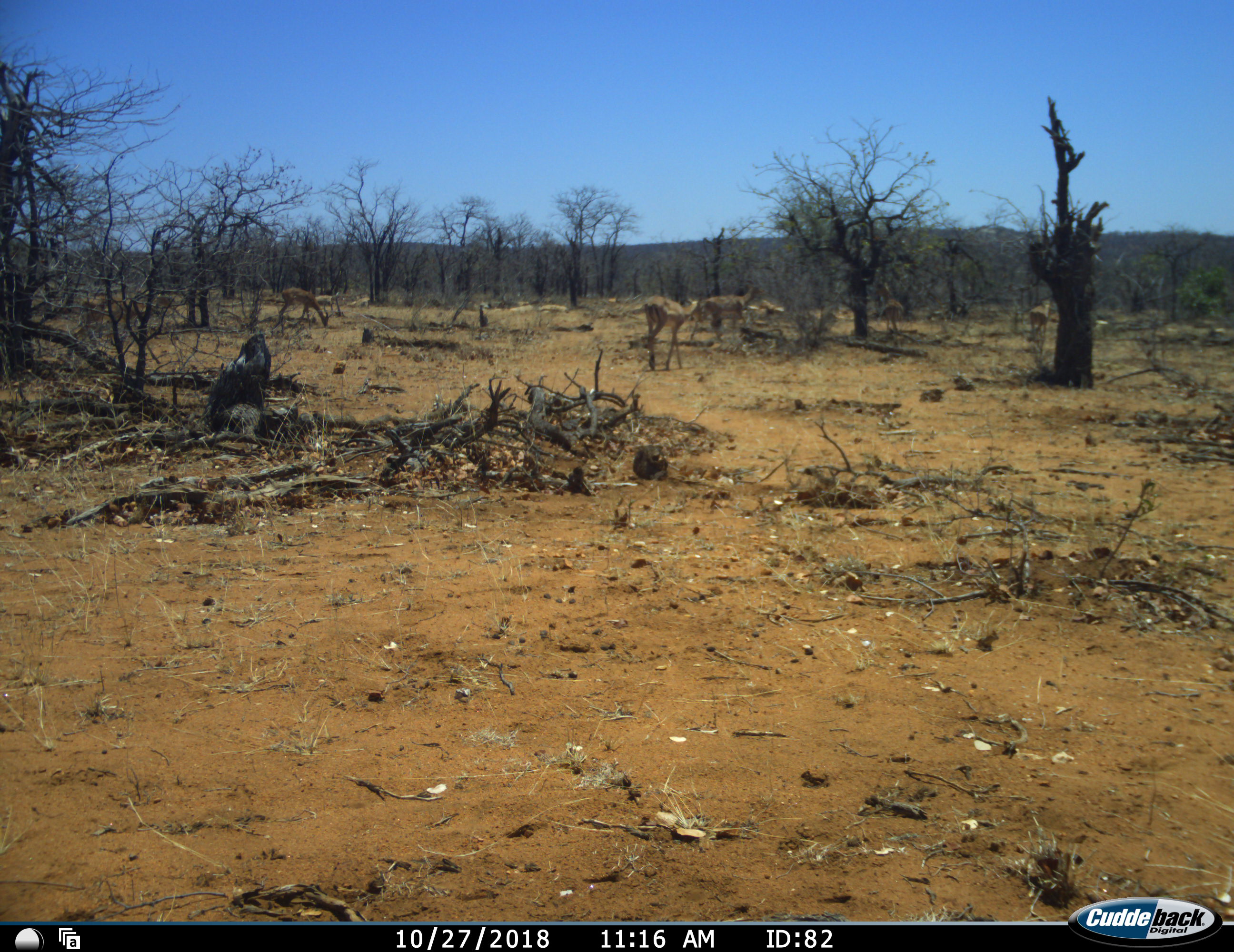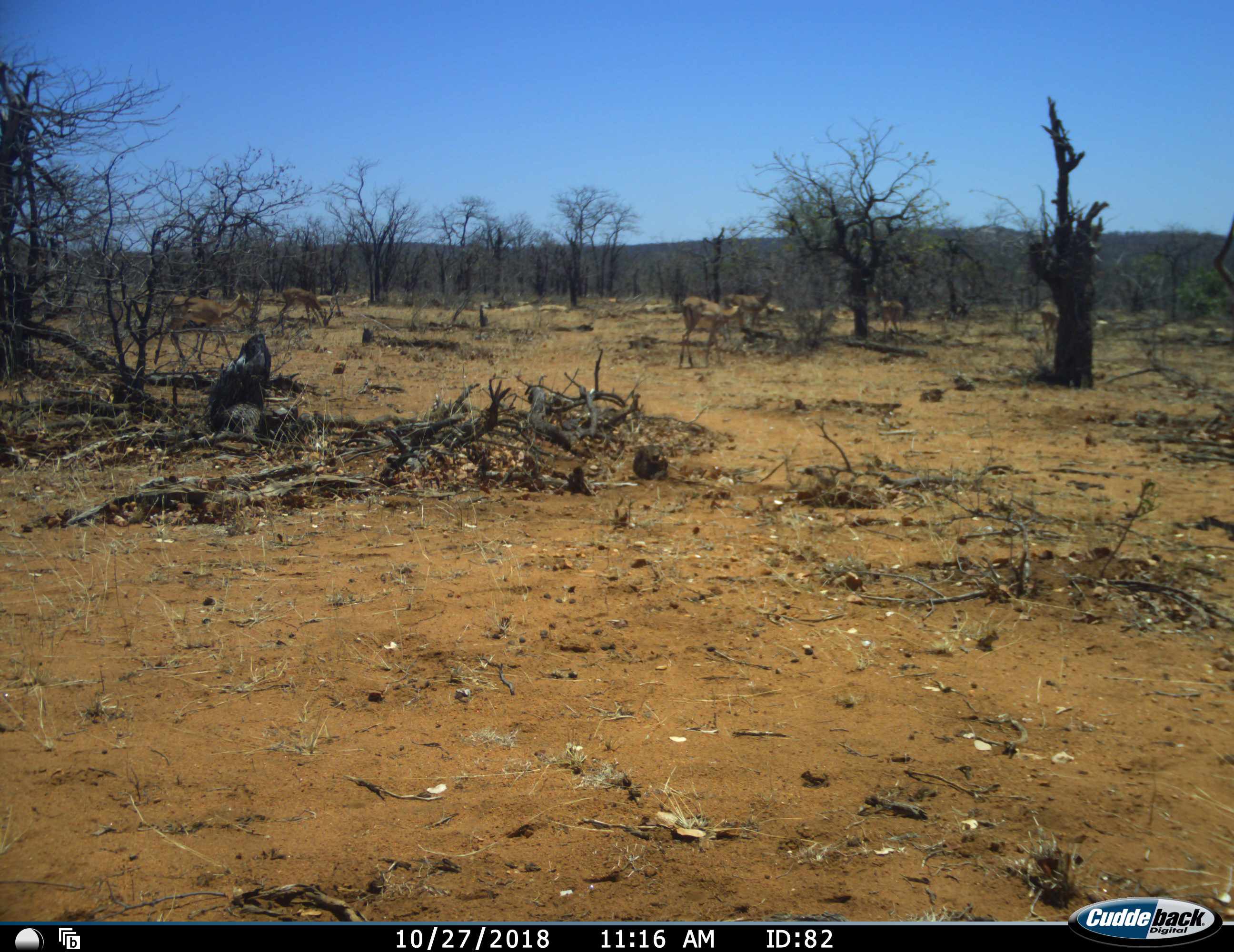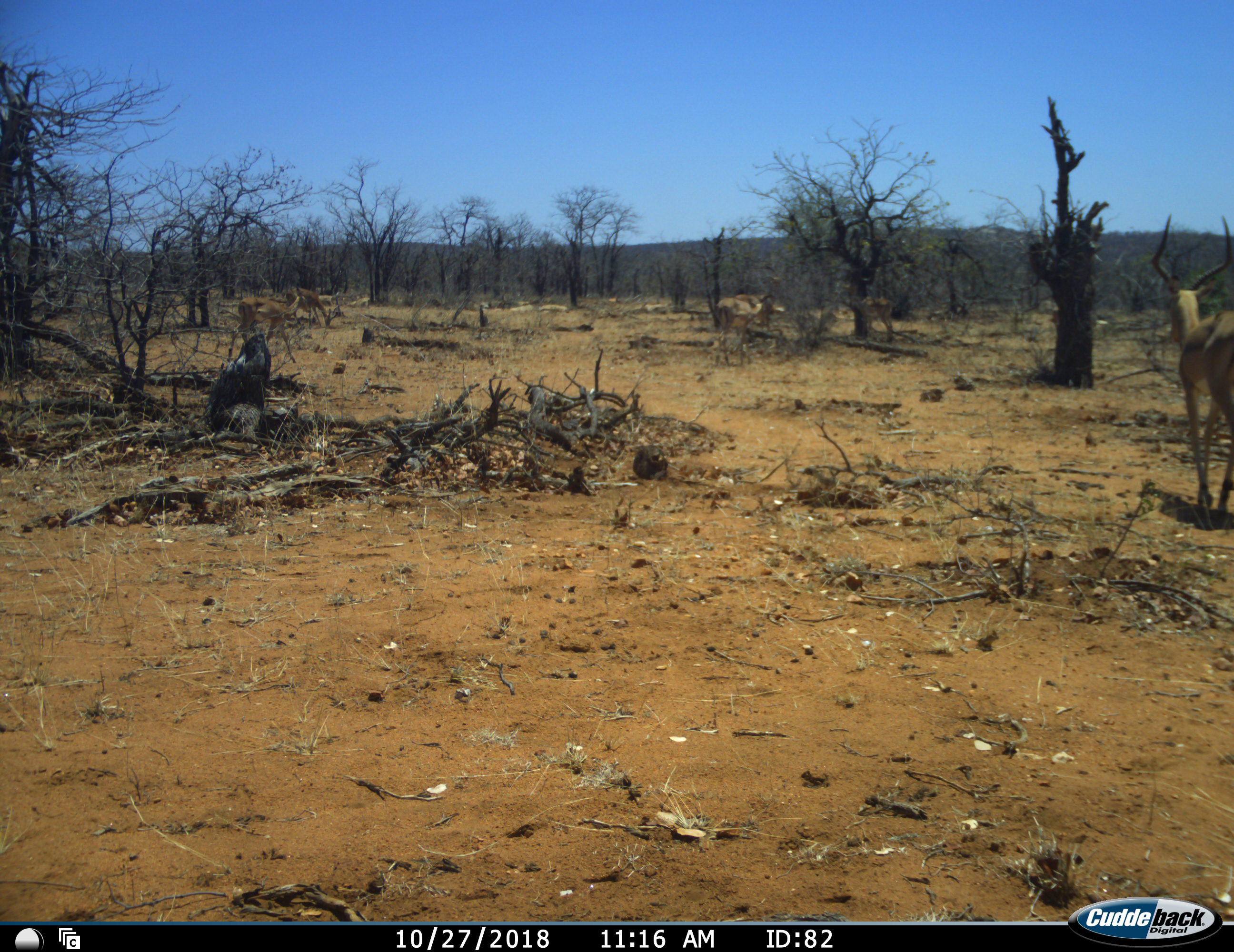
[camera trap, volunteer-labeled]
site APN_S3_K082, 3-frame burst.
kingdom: Animalia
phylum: Chordata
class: Mammalia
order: Artiodactyla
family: Bovidae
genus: Aepyceros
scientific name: Aepyceros melampus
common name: impala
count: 7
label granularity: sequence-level